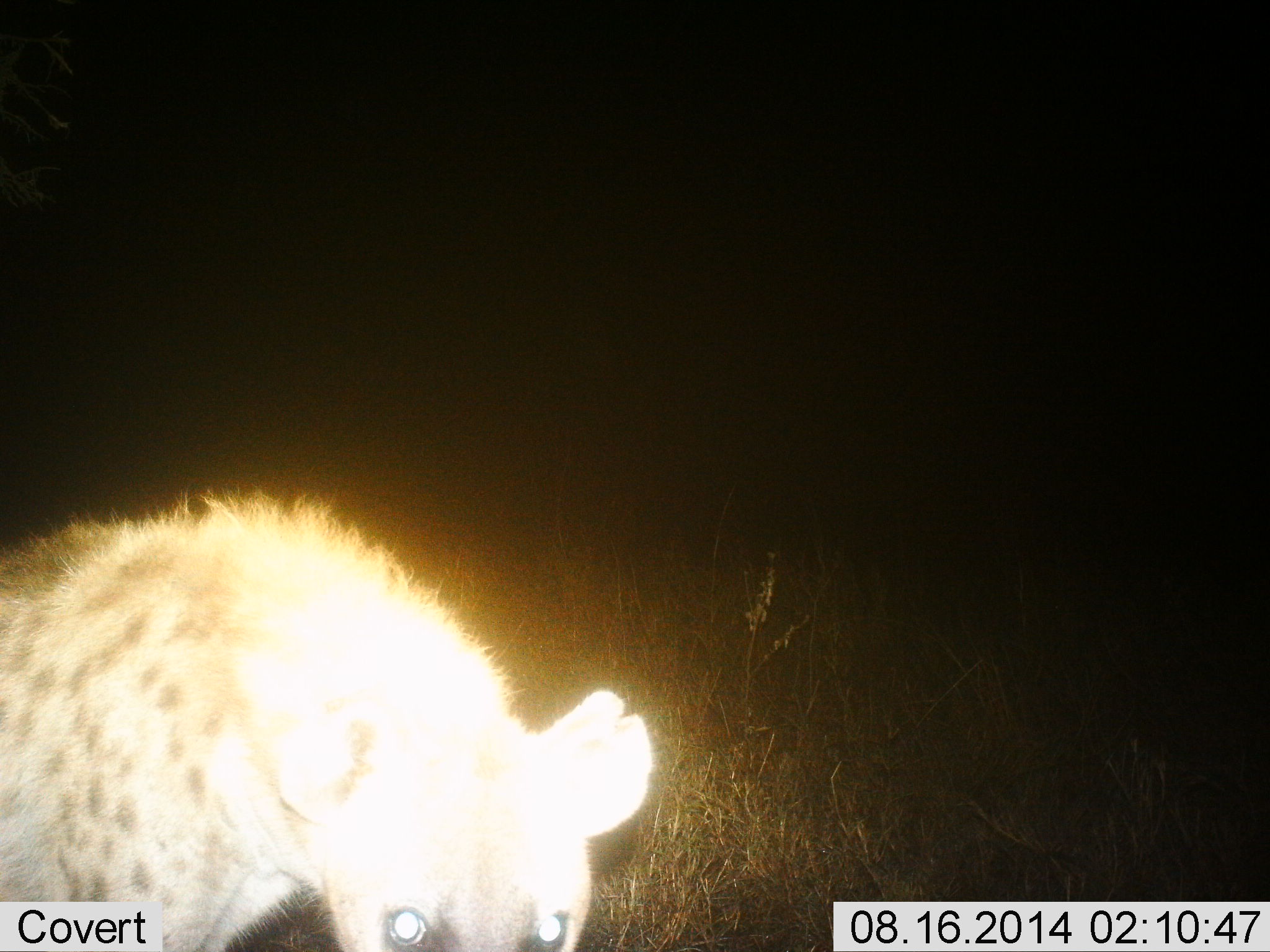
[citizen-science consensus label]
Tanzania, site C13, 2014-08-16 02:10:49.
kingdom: Animalia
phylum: Chordata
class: Mammalia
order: Carnivora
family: Hyaenidae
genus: Crocuta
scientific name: Crocuta crocuta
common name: spotted hyena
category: hyenaspotted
Hyenaspotted (spotted hyena) (Crocuta crocuta), count 1. Behavior (volunteer vote fractions): standing 70%, resting 0%, moving 30%, interacting 10%. Young present (vote fraction): 0%. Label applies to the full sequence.